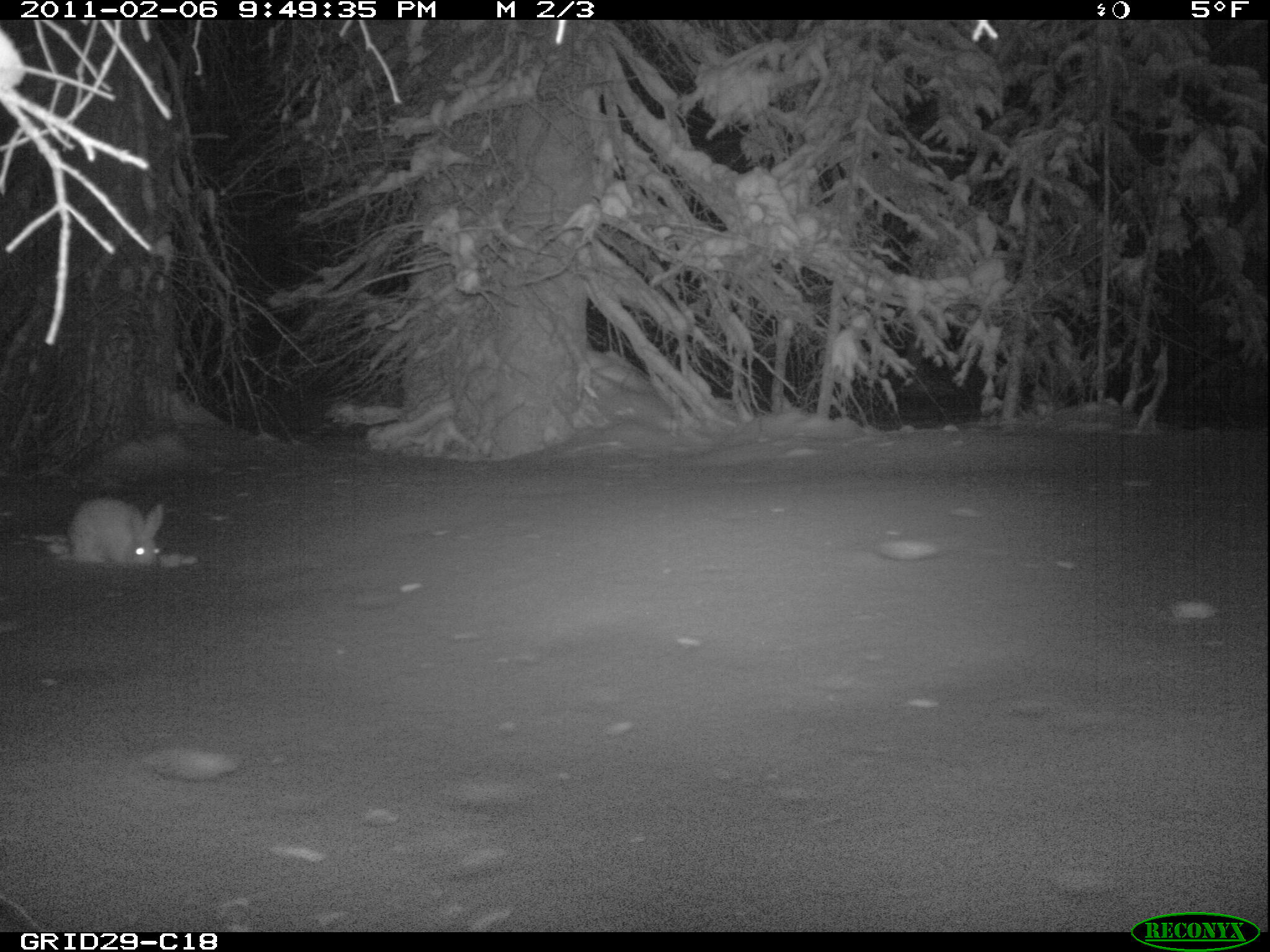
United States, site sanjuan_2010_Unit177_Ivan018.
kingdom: Animalia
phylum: Chordata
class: Mammalia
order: Lagomorpha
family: Leporidae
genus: Lepus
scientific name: Lepus americanus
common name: snowshoe hare